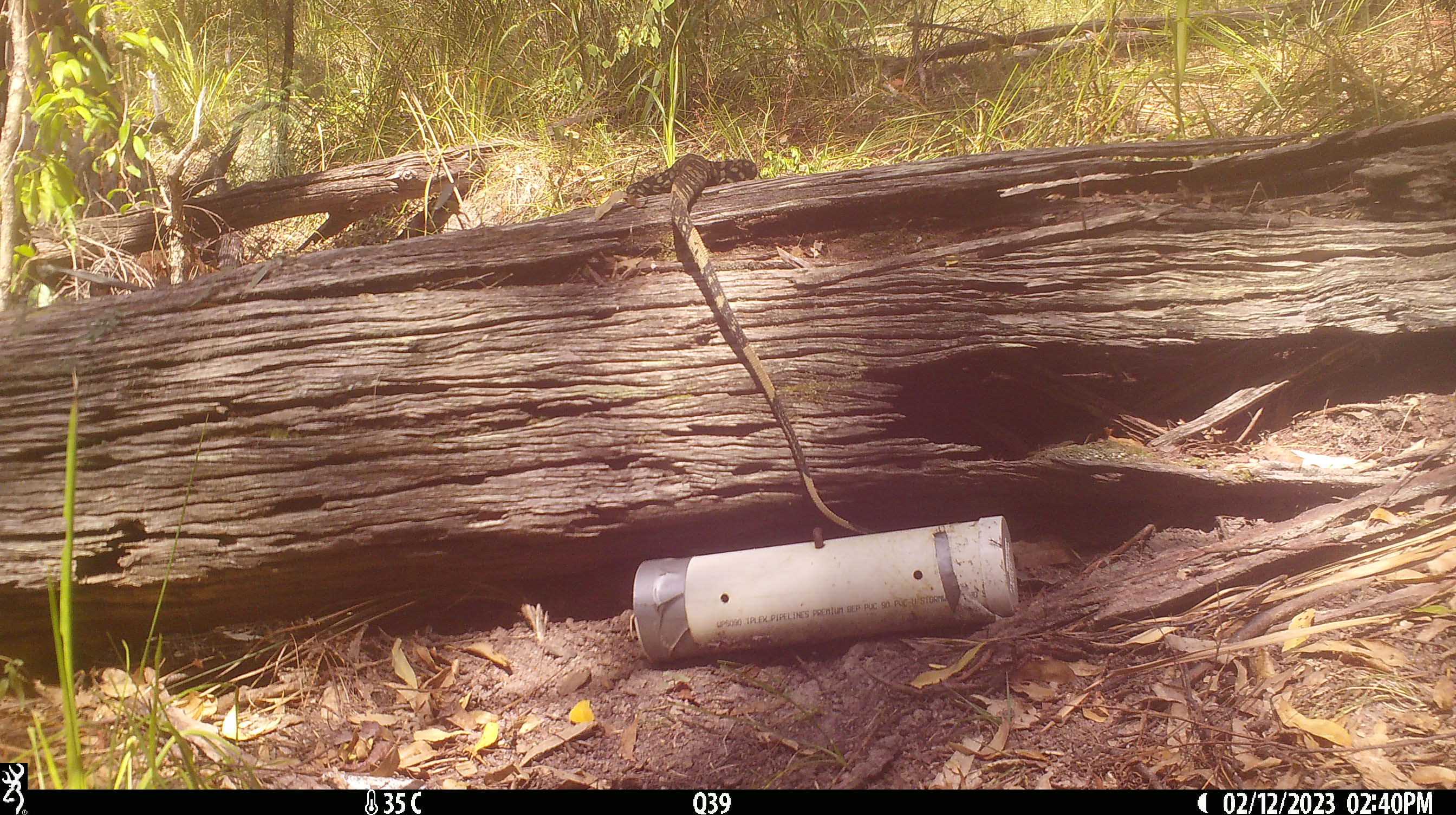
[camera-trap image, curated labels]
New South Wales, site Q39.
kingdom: Animalia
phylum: Chordata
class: Reptilia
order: Squamata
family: Varanidae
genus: Varanus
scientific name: Varanus varius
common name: lace monitor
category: goanna